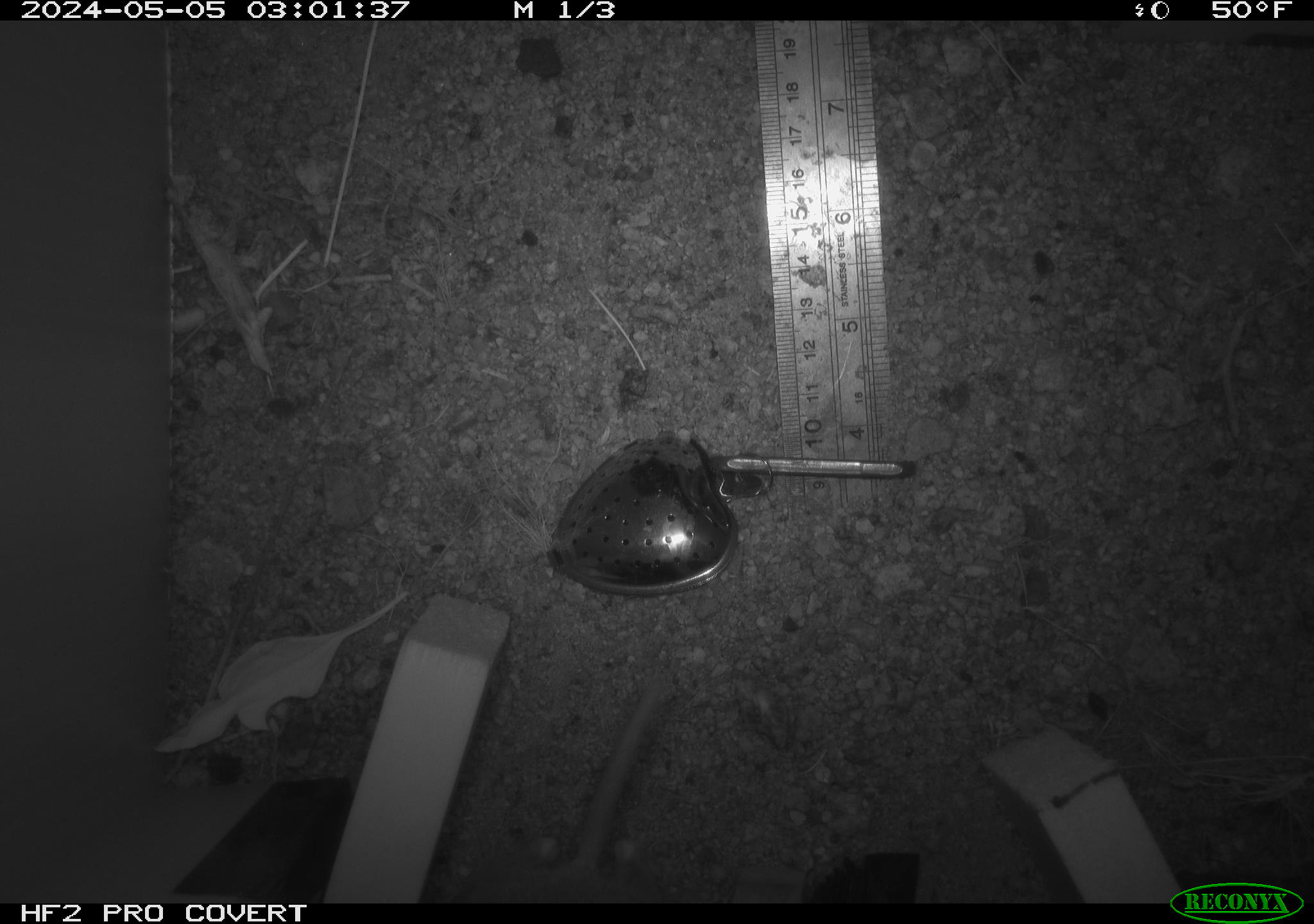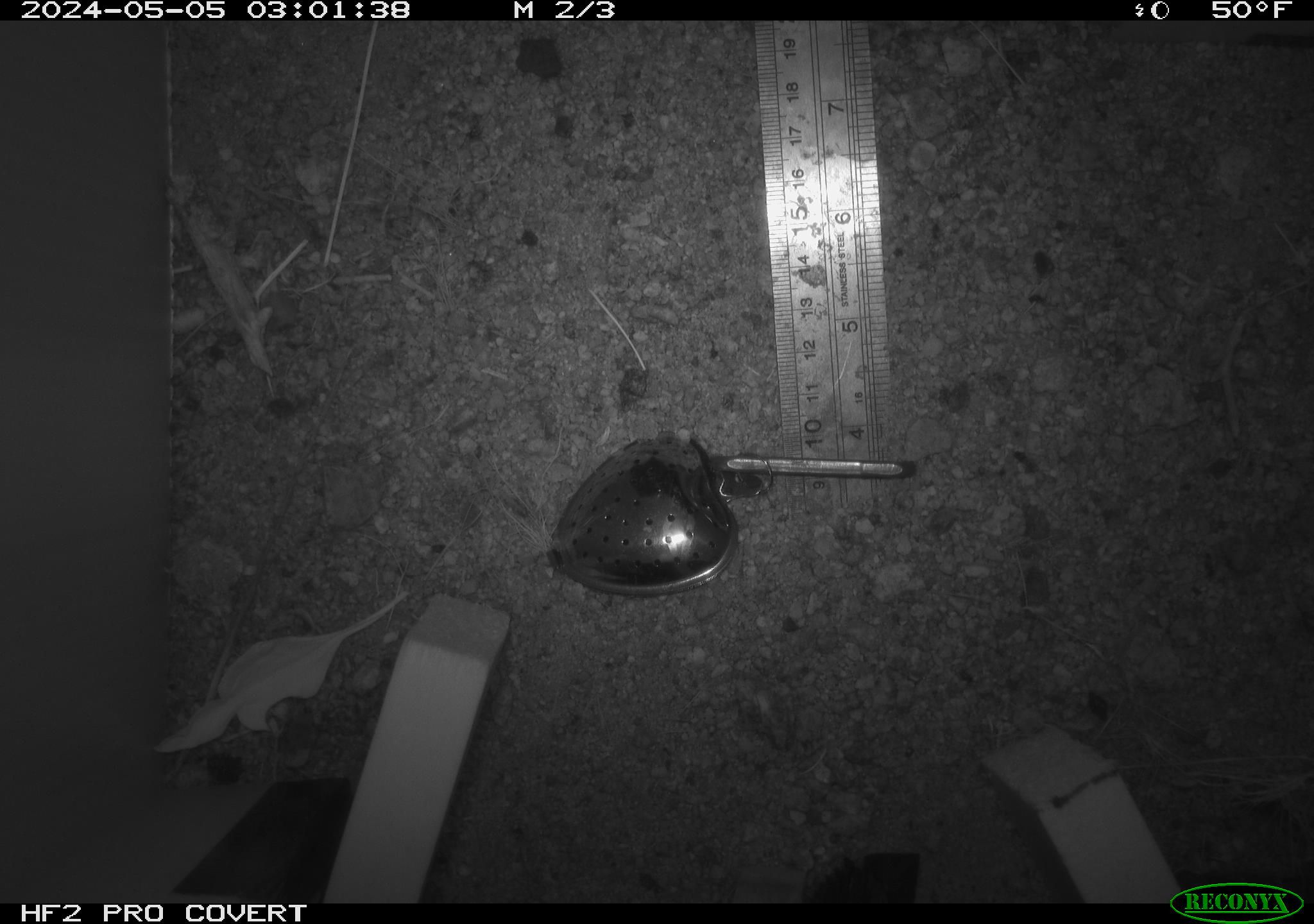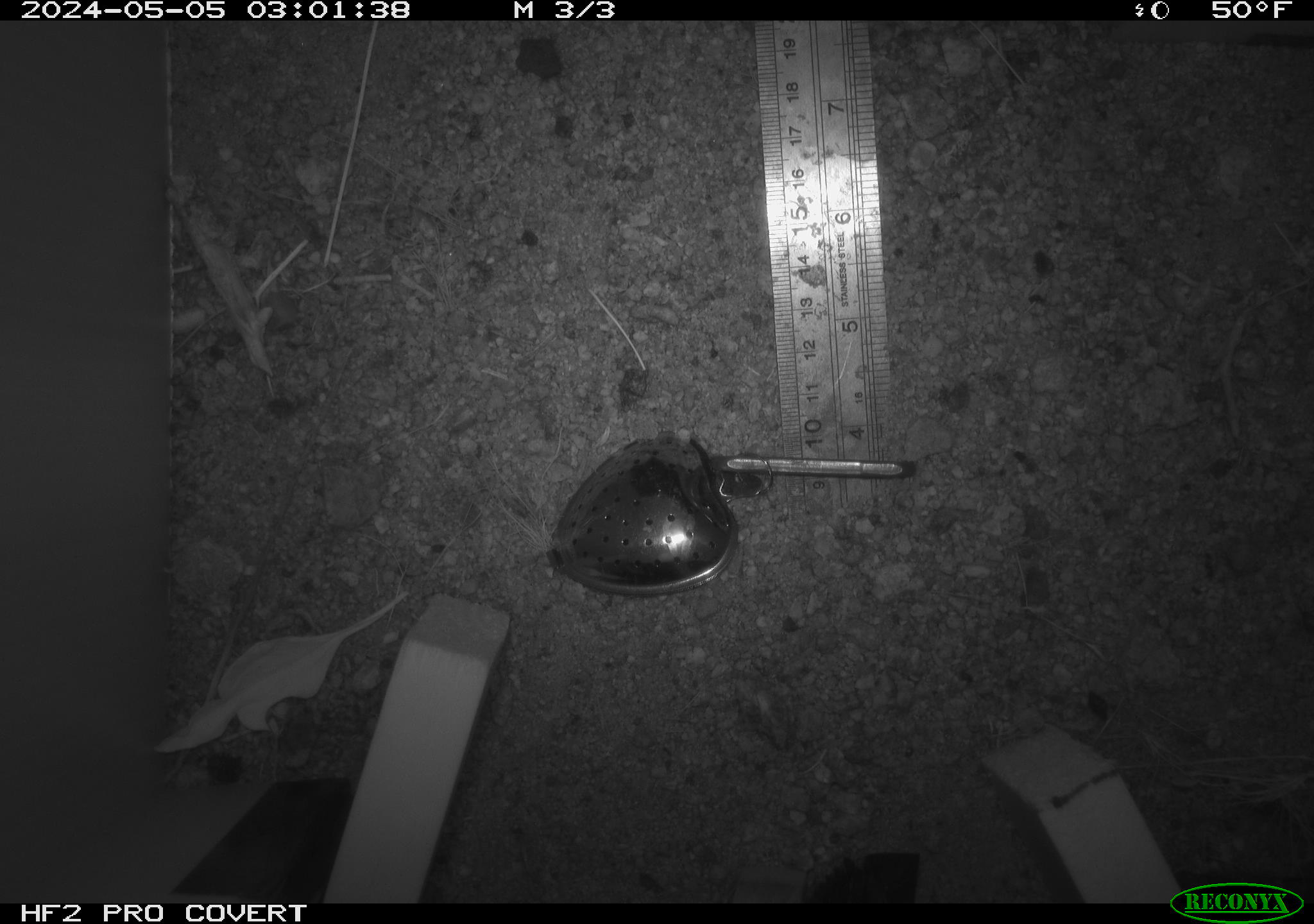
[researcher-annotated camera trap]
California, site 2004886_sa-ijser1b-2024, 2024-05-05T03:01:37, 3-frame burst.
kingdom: Animalia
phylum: Chordata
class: Mammalia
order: Rodentia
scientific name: Rodentia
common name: woodrat or rat or mouse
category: woodrat or rat or mouse species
Woodrat or rat or mouse species (woodrat or rat or mouse) (Rodentia).